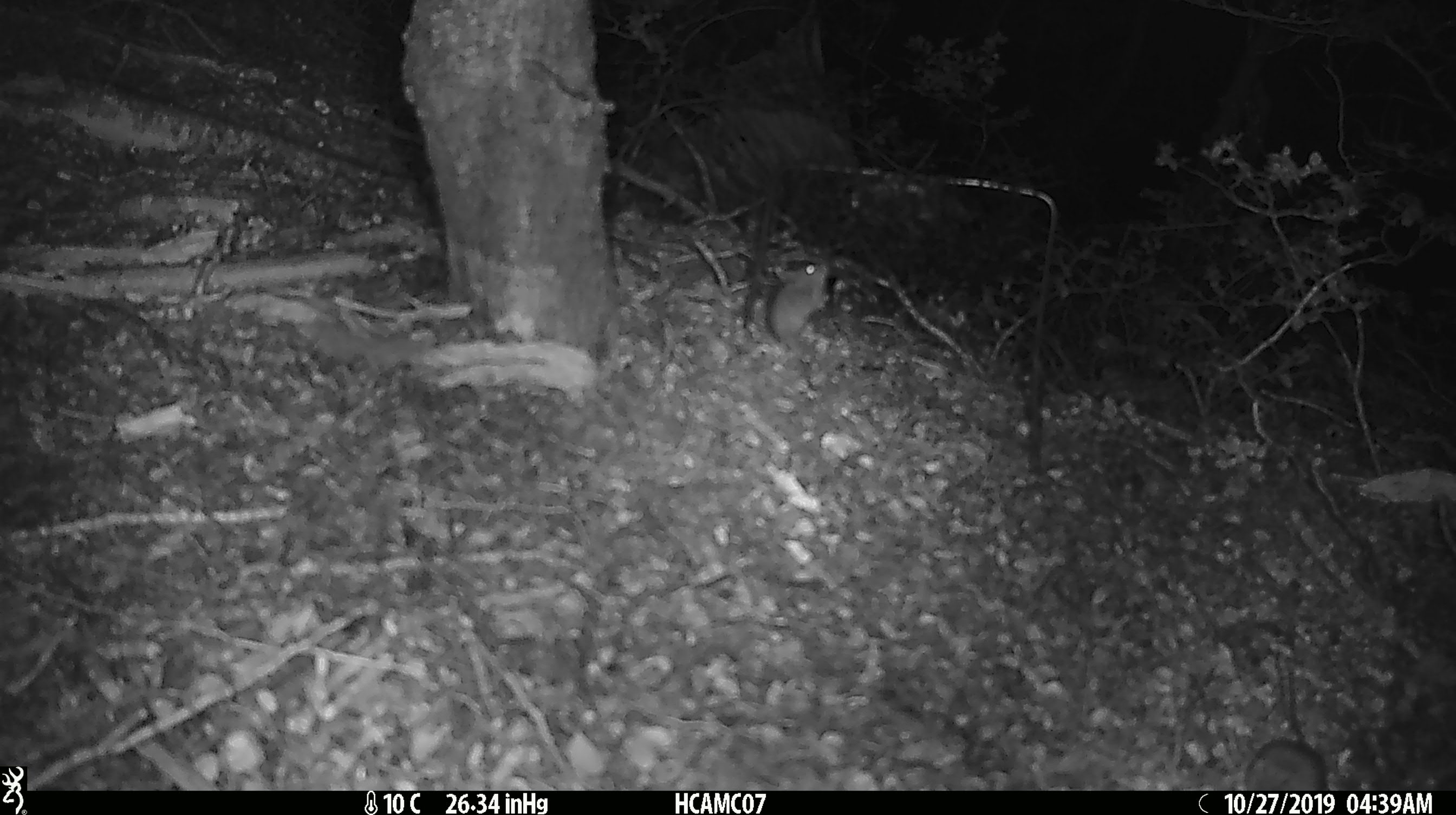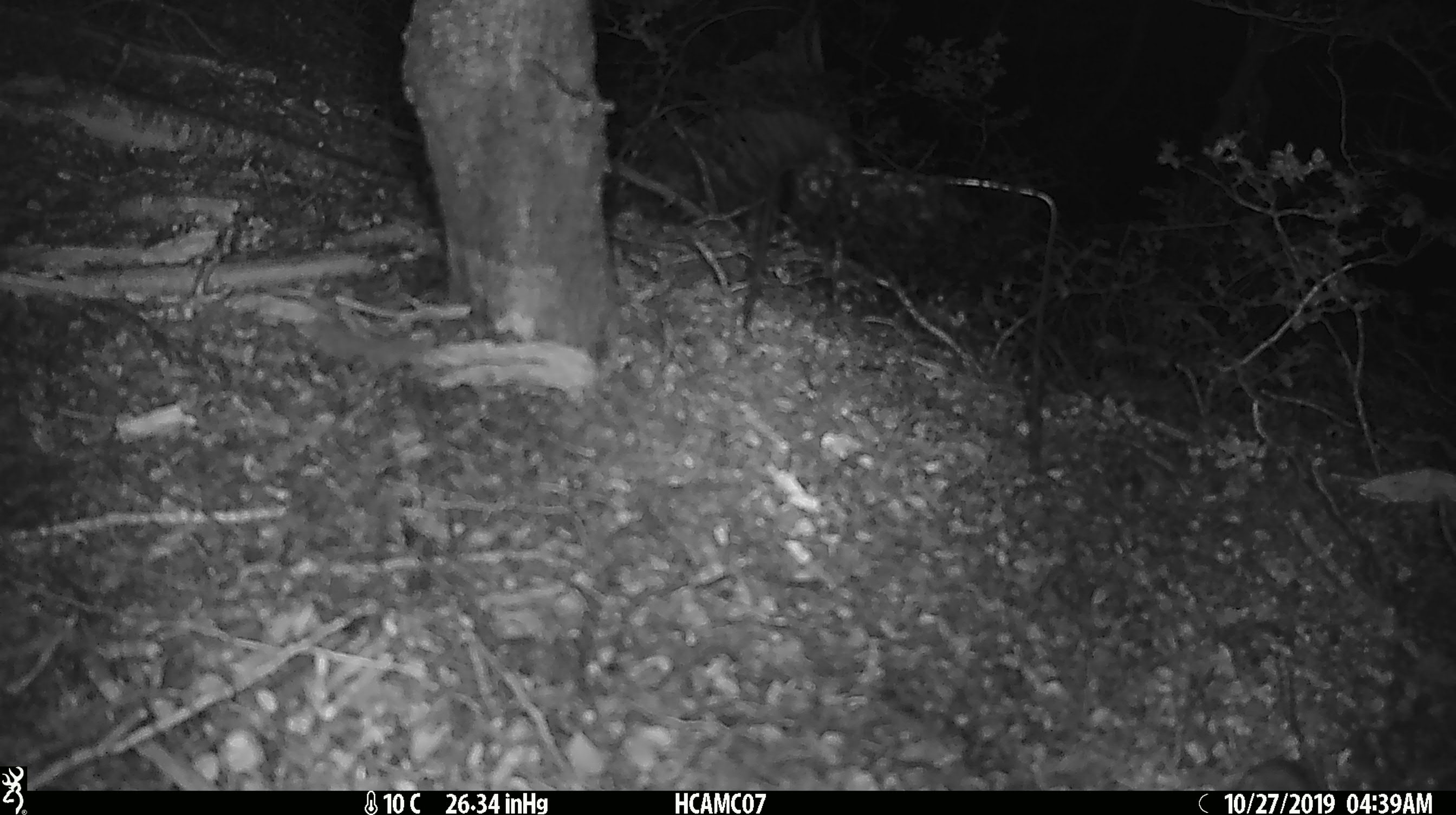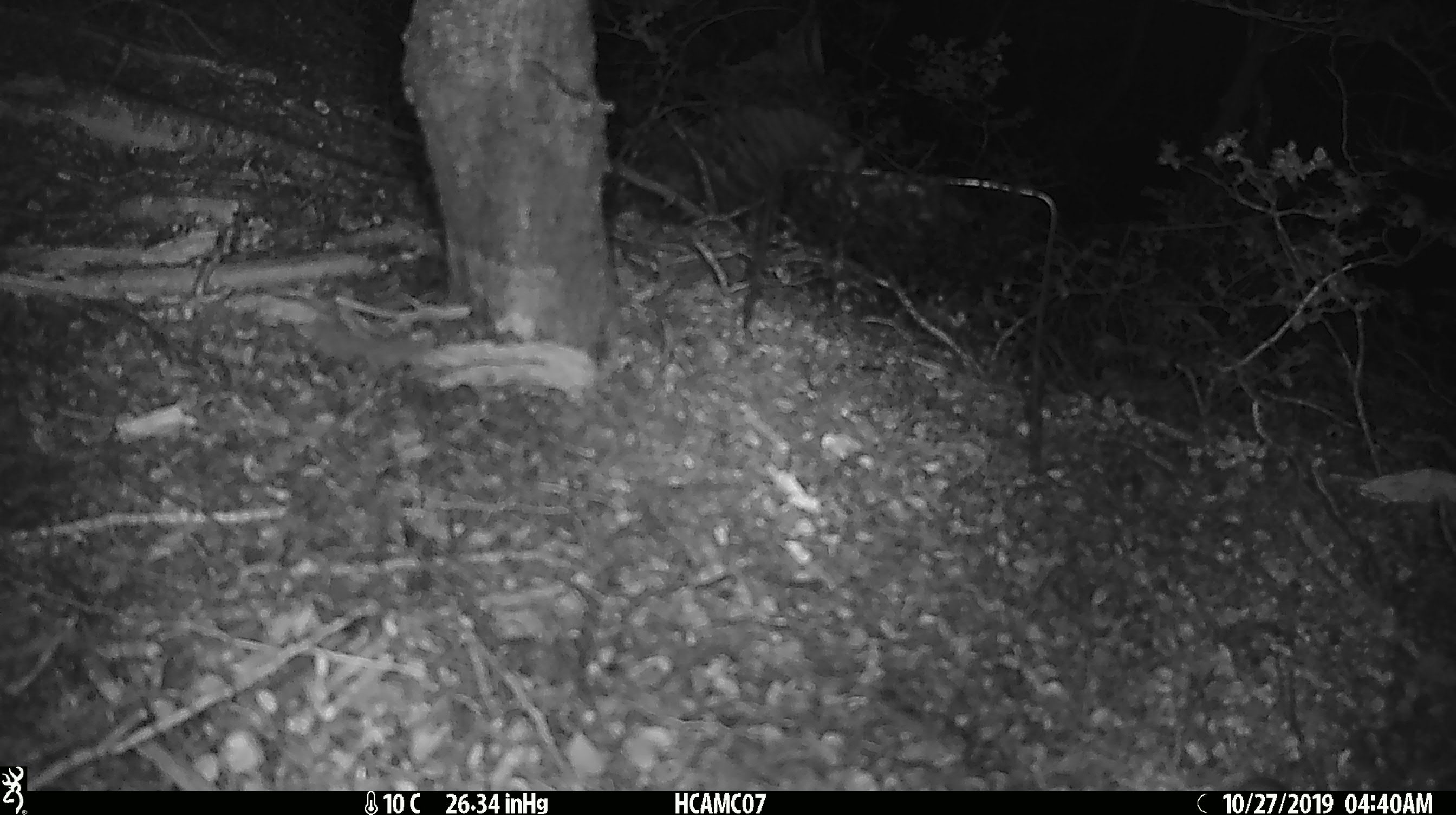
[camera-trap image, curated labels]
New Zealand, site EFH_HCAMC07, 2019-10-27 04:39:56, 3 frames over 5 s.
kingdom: Animalia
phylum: Chordata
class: Mammalia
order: Rodentia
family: Muridae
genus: Mus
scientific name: Mus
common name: mouse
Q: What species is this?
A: Mouse (Mus).